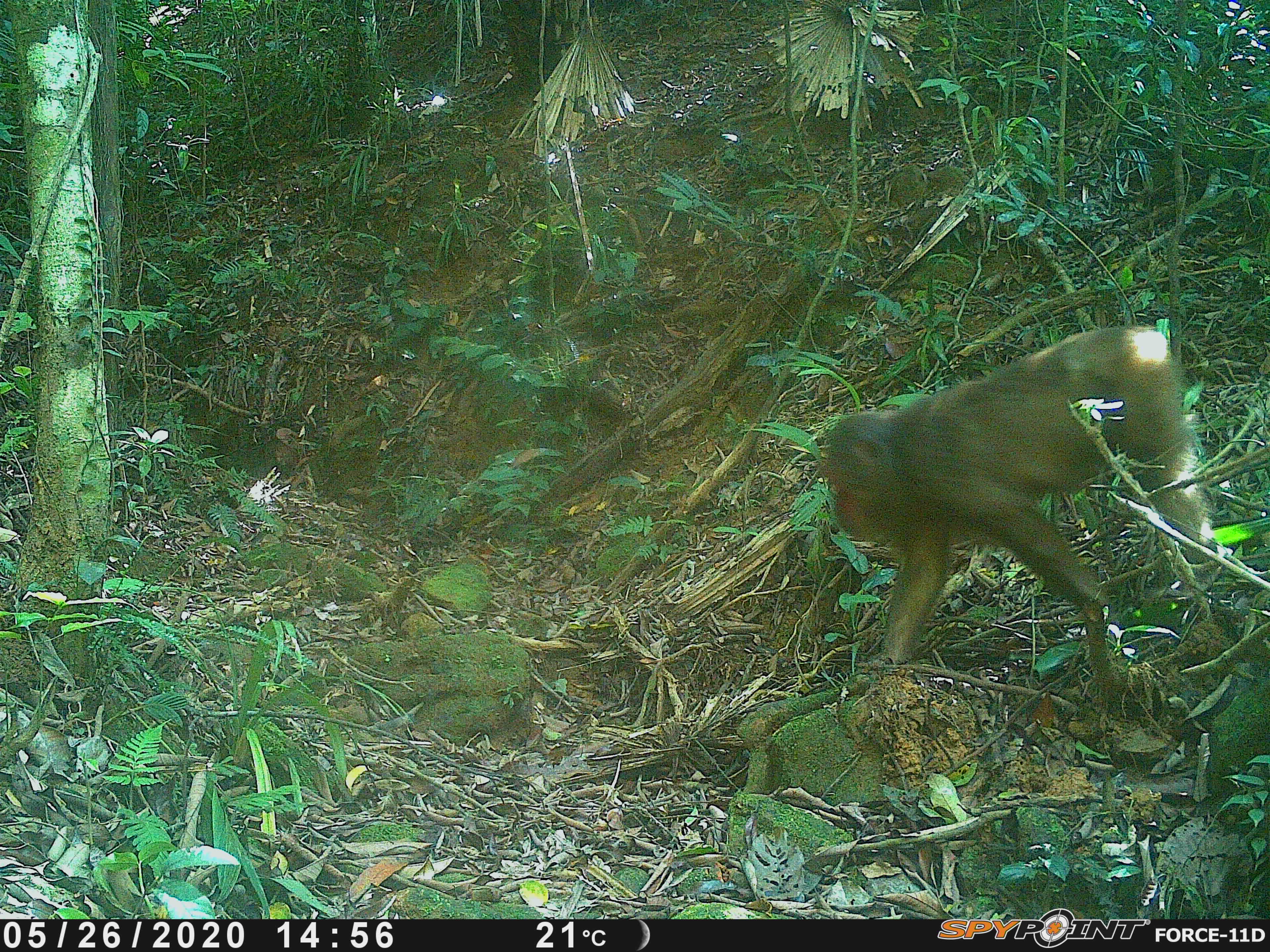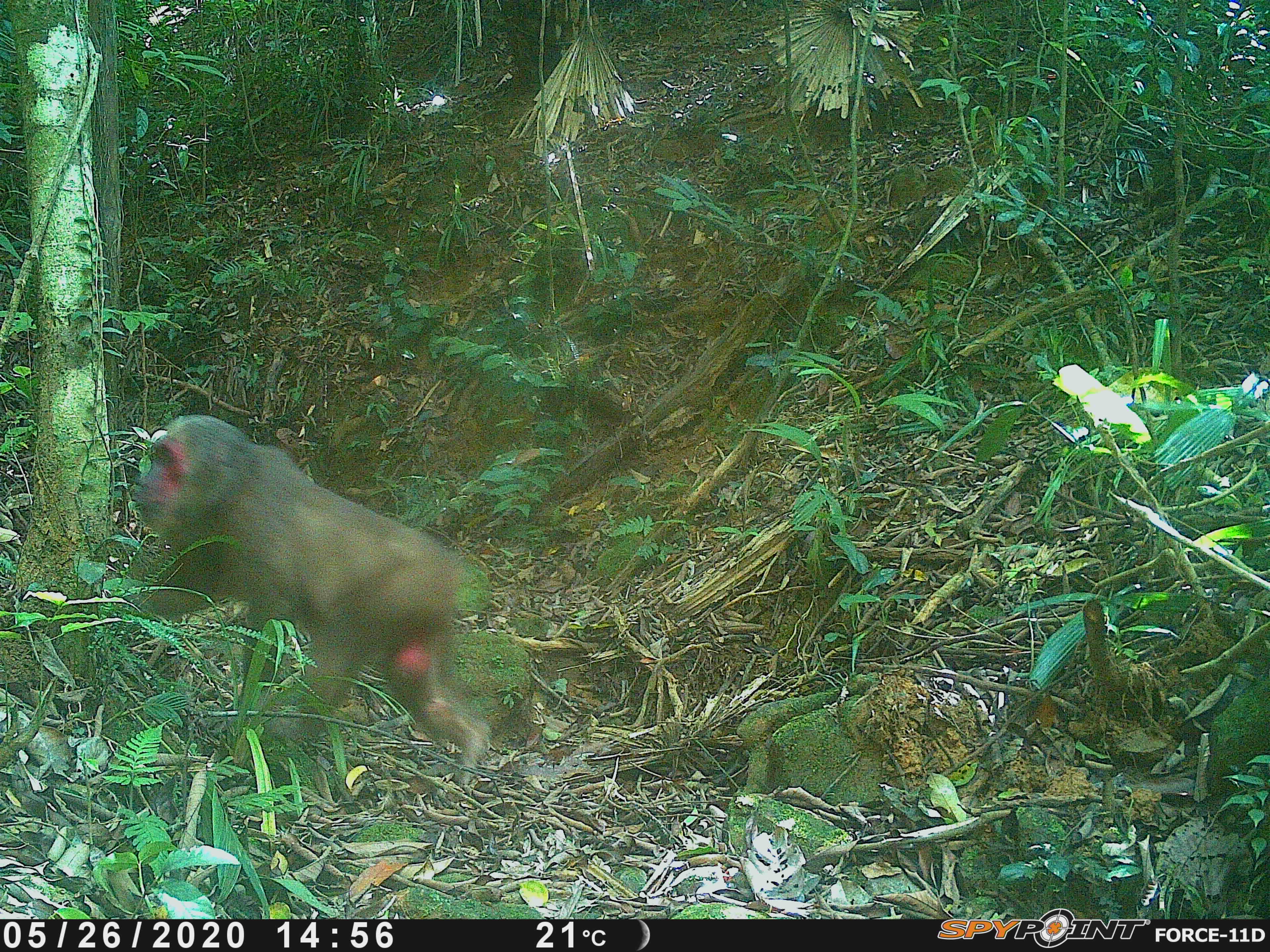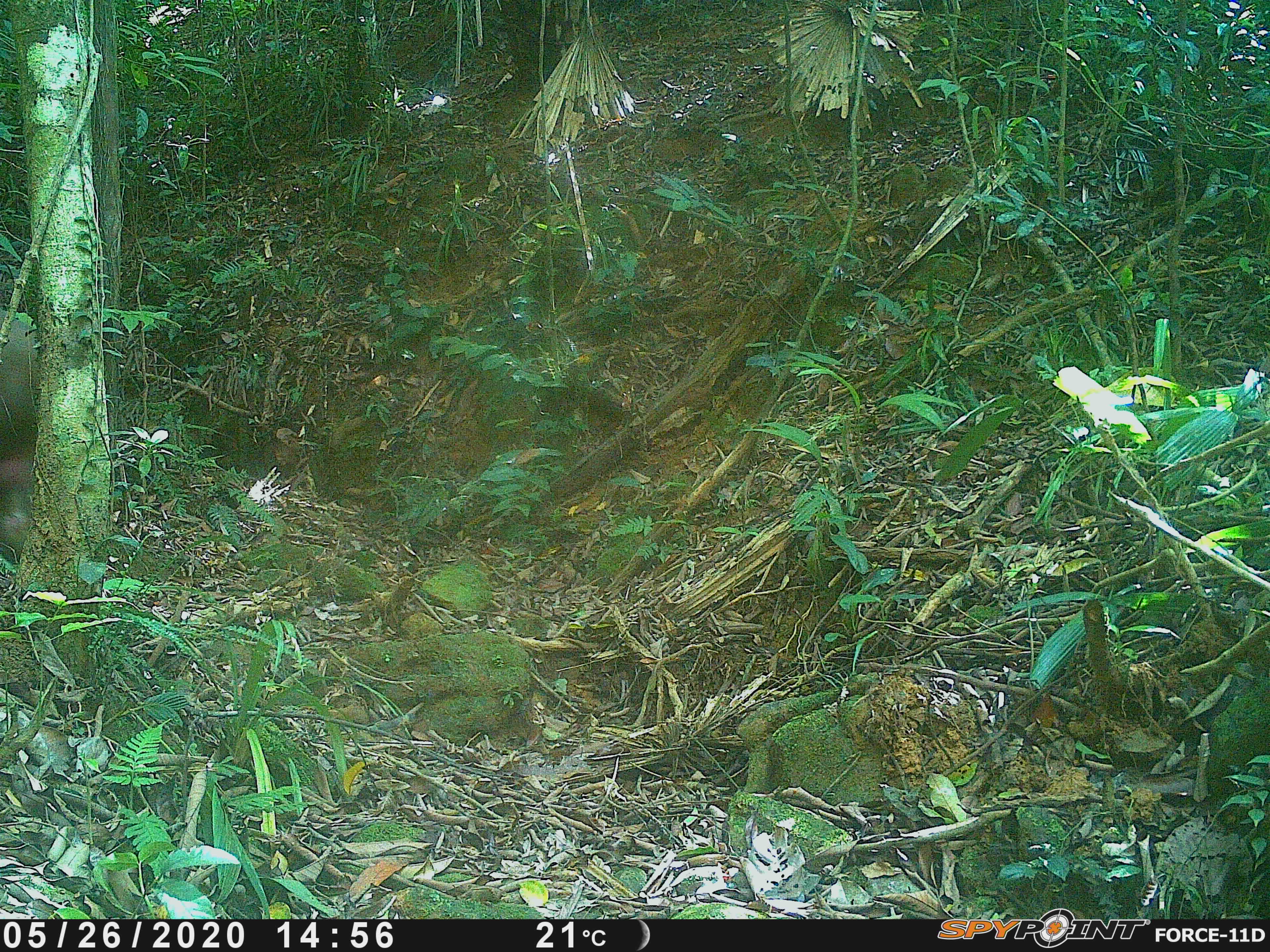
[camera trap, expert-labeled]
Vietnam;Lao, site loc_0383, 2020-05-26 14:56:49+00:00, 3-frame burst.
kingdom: Animalia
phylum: Chordata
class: Mammalia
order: Primates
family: Cercopithecidae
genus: Macaca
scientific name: Macaca arctoides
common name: stump-tailed macaque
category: stump tailed macaque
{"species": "stump tailed macaque (stump-tailed macaque) (Macaca arctoides)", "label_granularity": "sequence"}